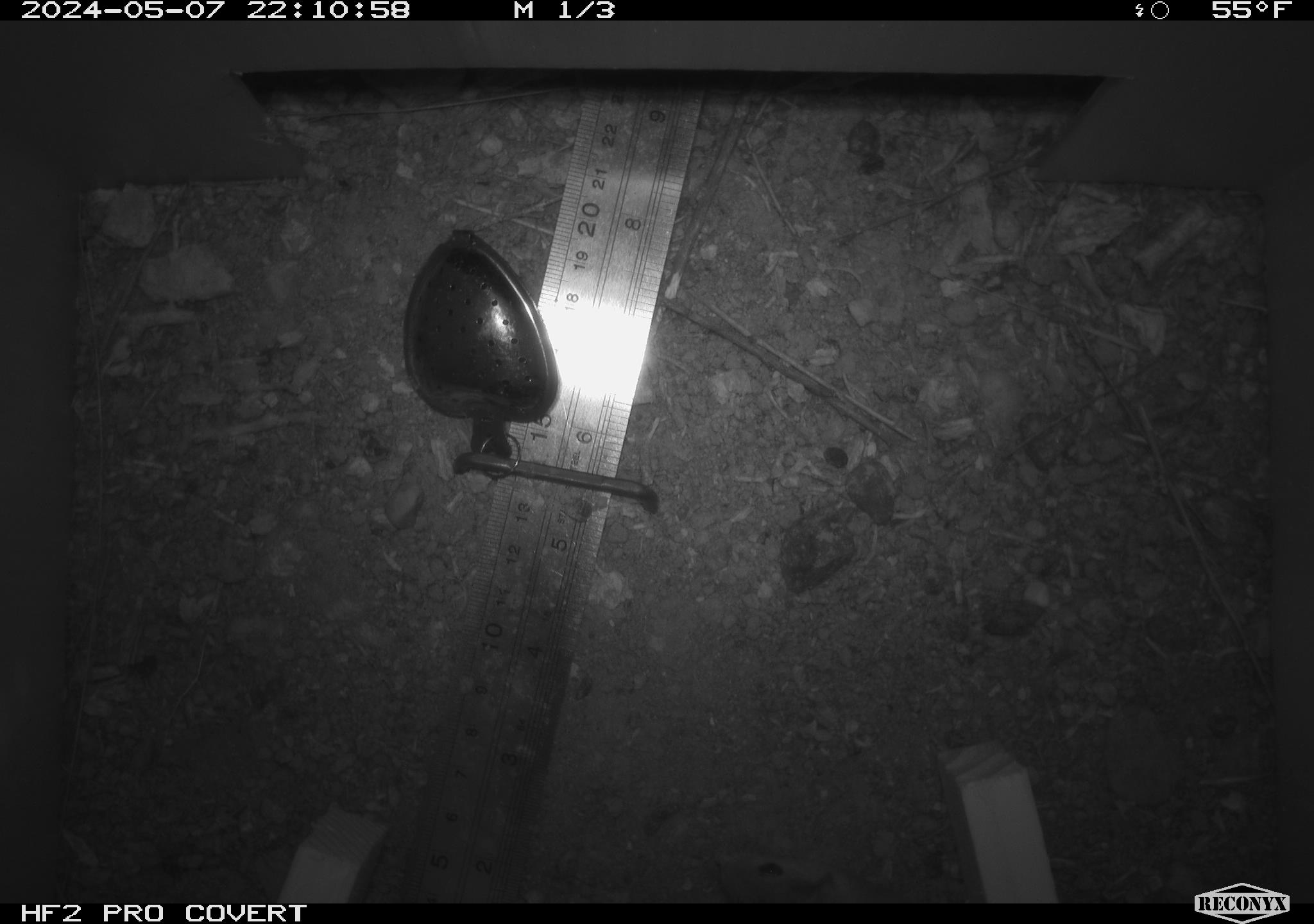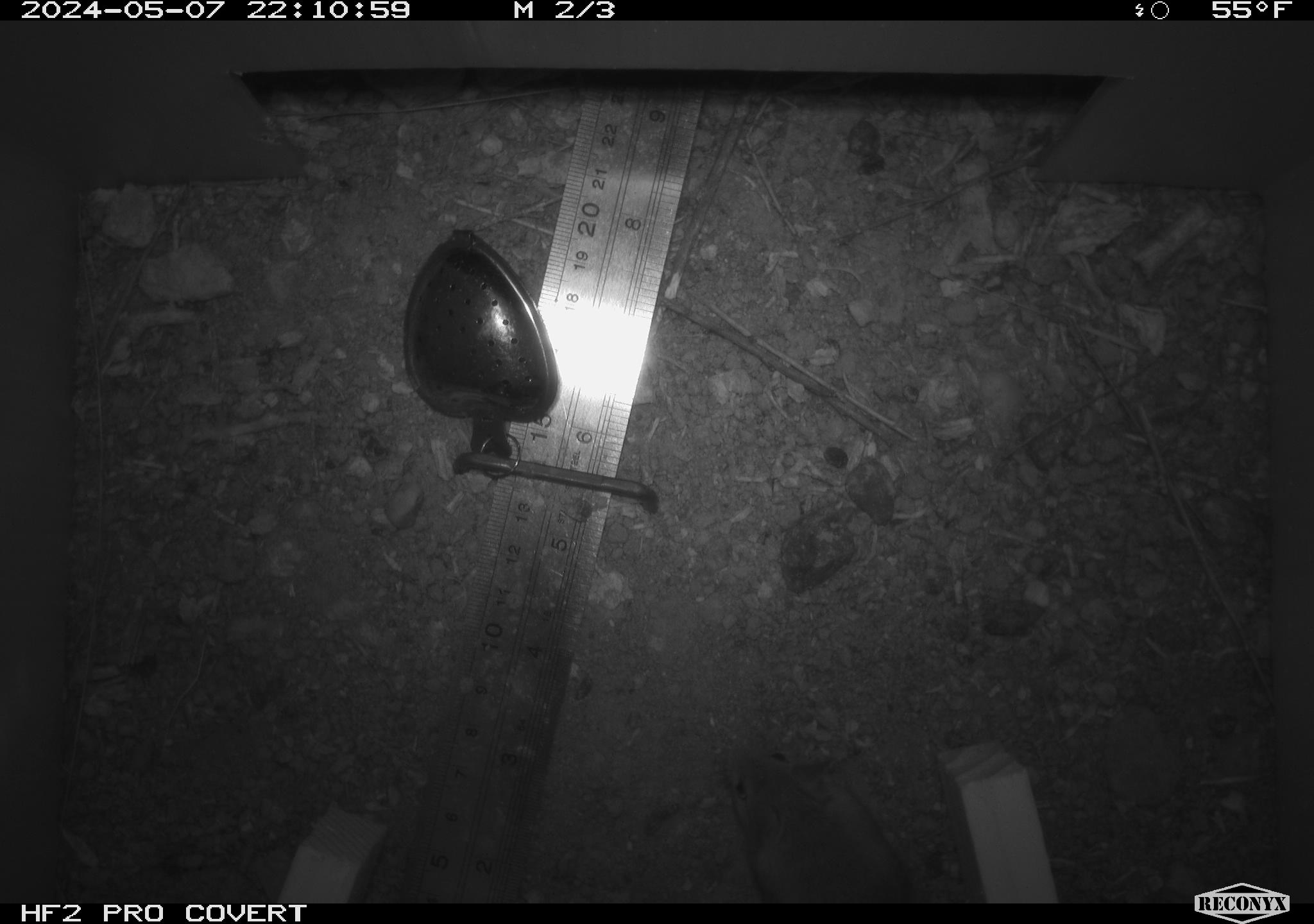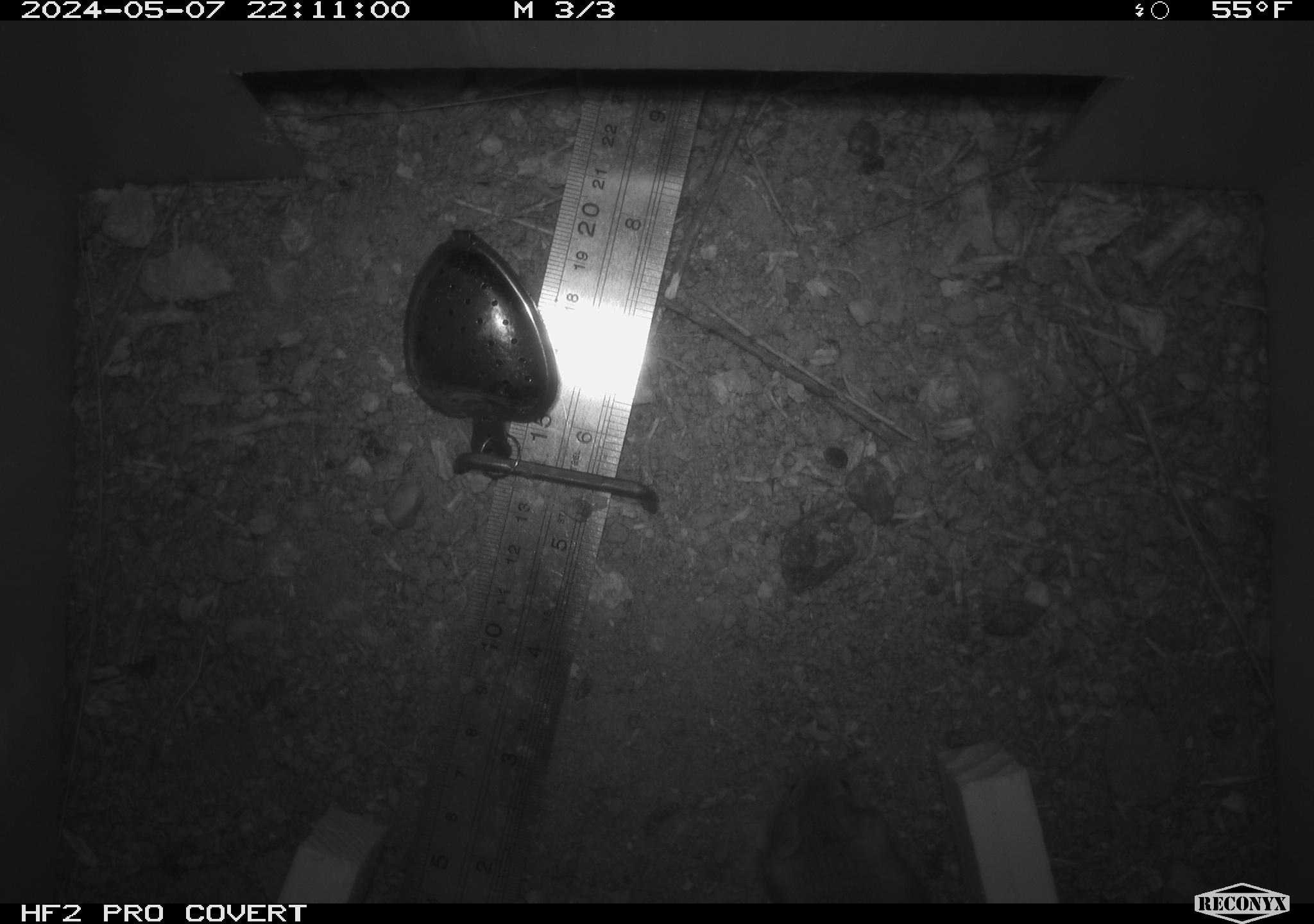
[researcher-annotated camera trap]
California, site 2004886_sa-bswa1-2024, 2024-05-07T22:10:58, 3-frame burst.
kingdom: Animalia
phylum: Chordata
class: Mammalia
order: Rodentia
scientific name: Rodentia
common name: mouse species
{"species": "mouse species (Rodentia)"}